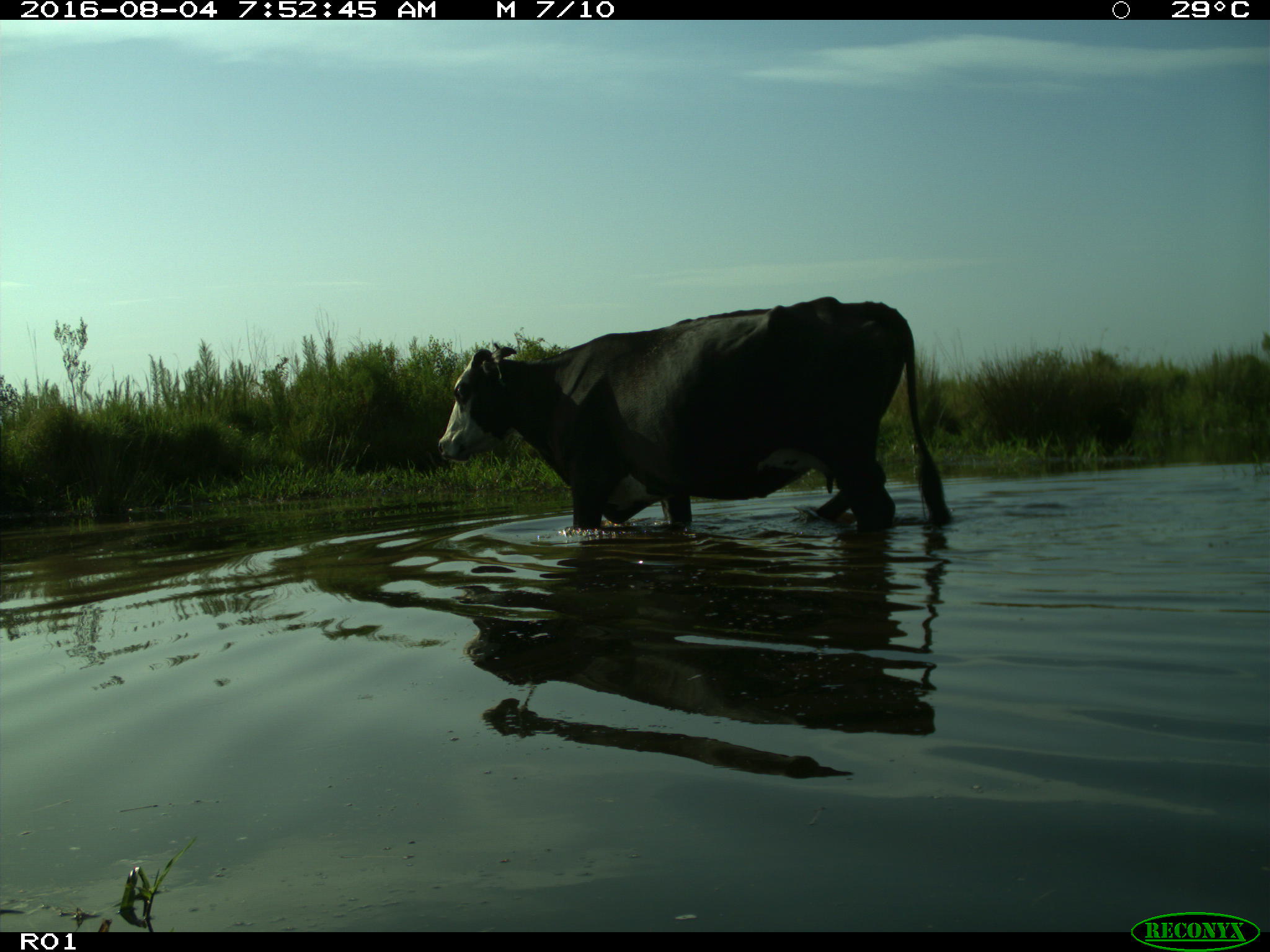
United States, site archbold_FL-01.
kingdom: Animalia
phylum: Chordata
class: Mammalia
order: Artiodactyla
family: Bovidae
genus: Bos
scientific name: Bos taurus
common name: domestic cow